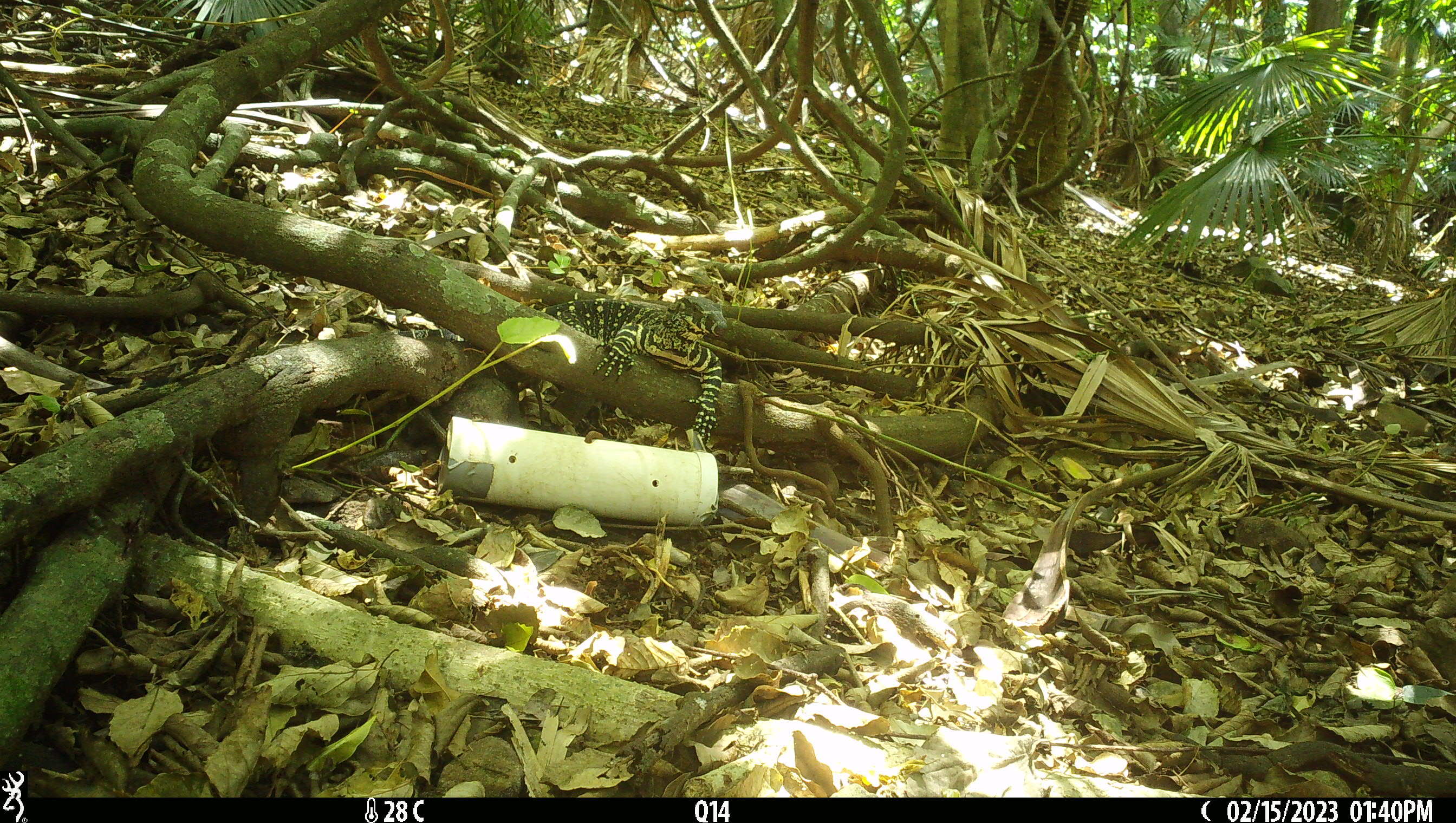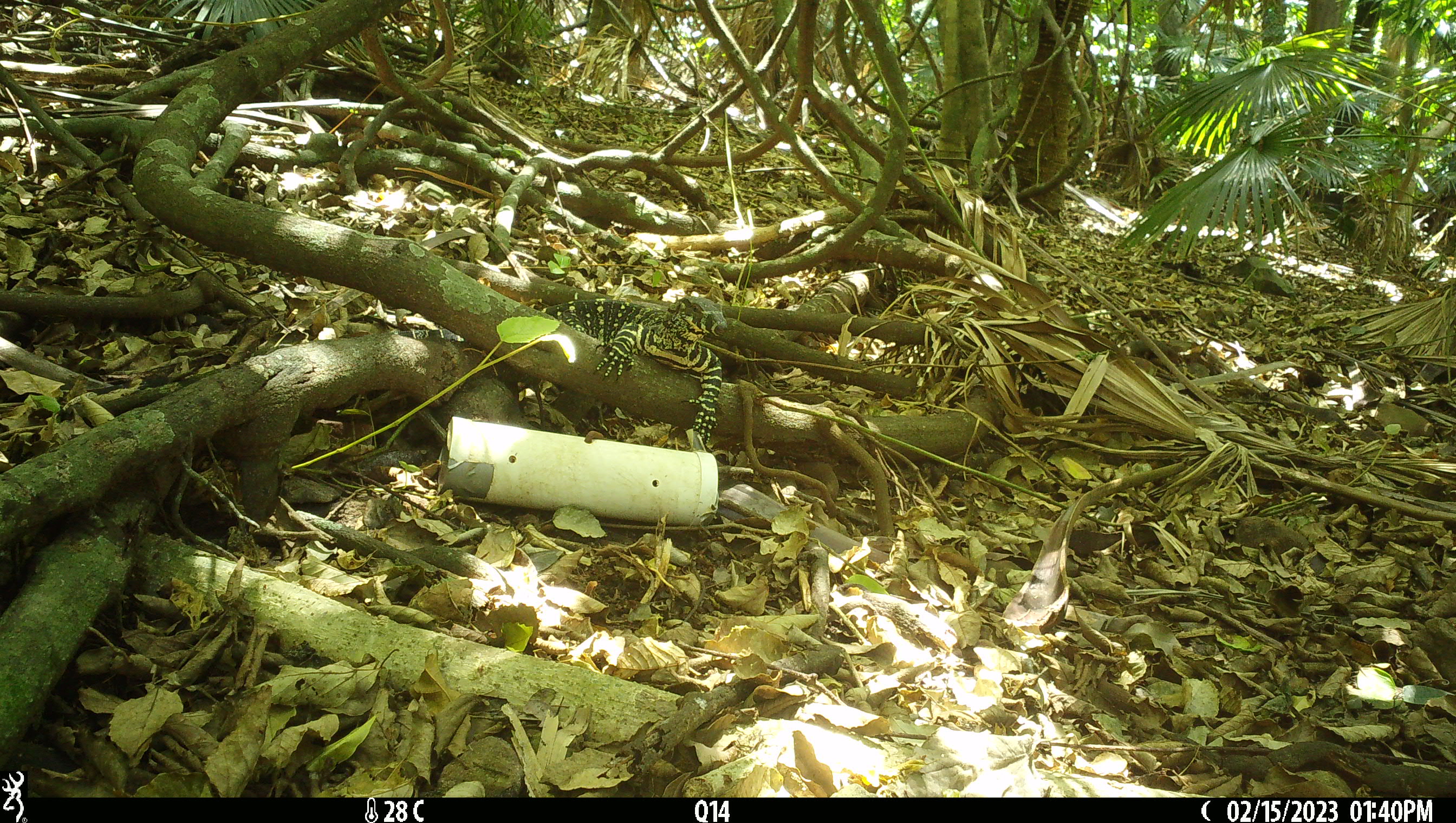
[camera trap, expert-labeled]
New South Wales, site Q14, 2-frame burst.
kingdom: Animalia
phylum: Chordata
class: Reptilia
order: Squamata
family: Varanidae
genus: Varanus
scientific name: Varanus varius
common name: lace monitor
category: goanna